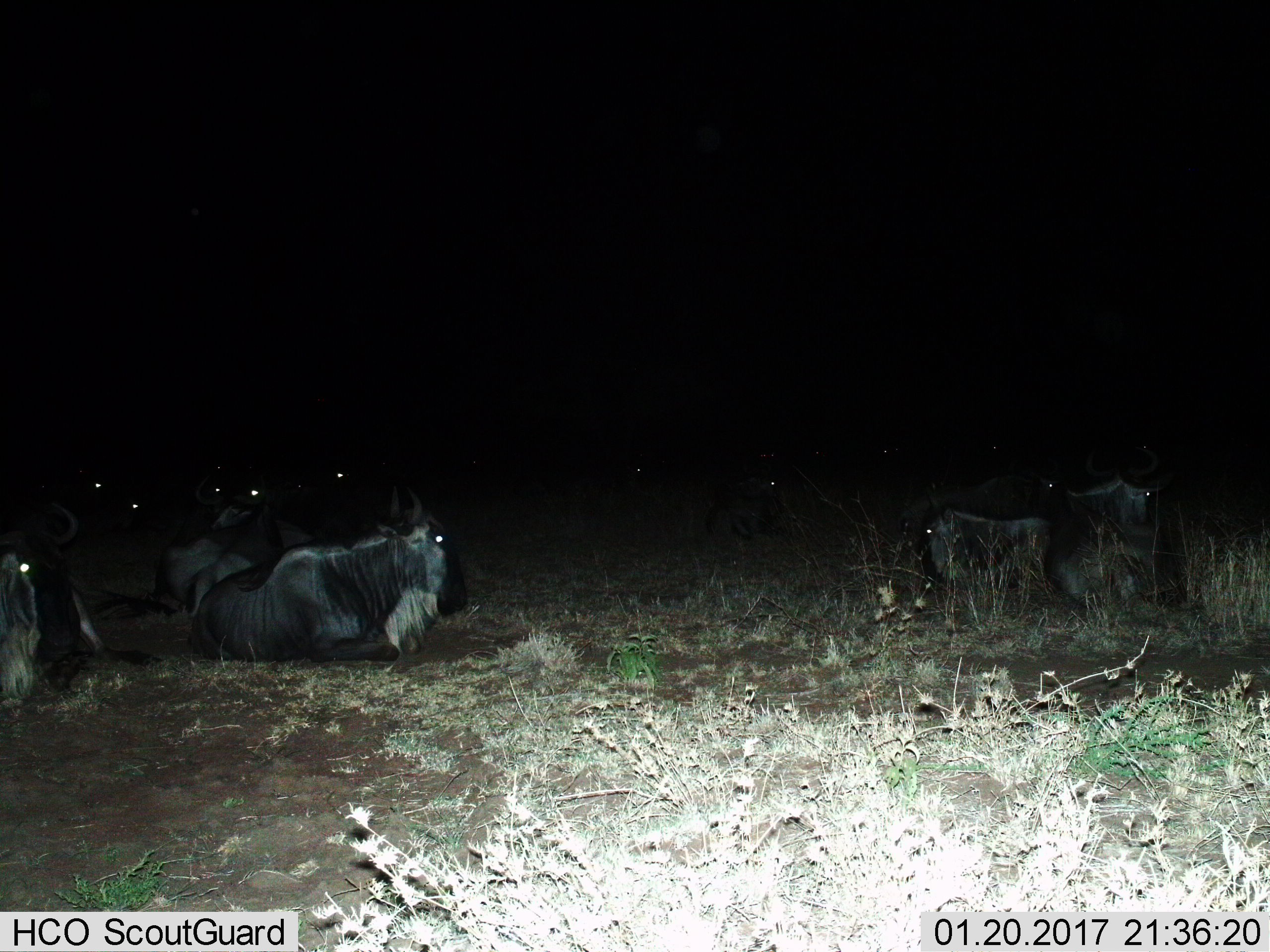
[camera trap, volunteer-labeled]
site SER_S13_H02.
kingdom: Animalia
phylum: Chordata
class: Mammalia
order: Artiodactyla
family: Bovidae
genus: Connochaetes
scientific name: Connochaetes taurinus taurinus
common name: blue wildebeest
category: wildebeestblue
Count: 11-50.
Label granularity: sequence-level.